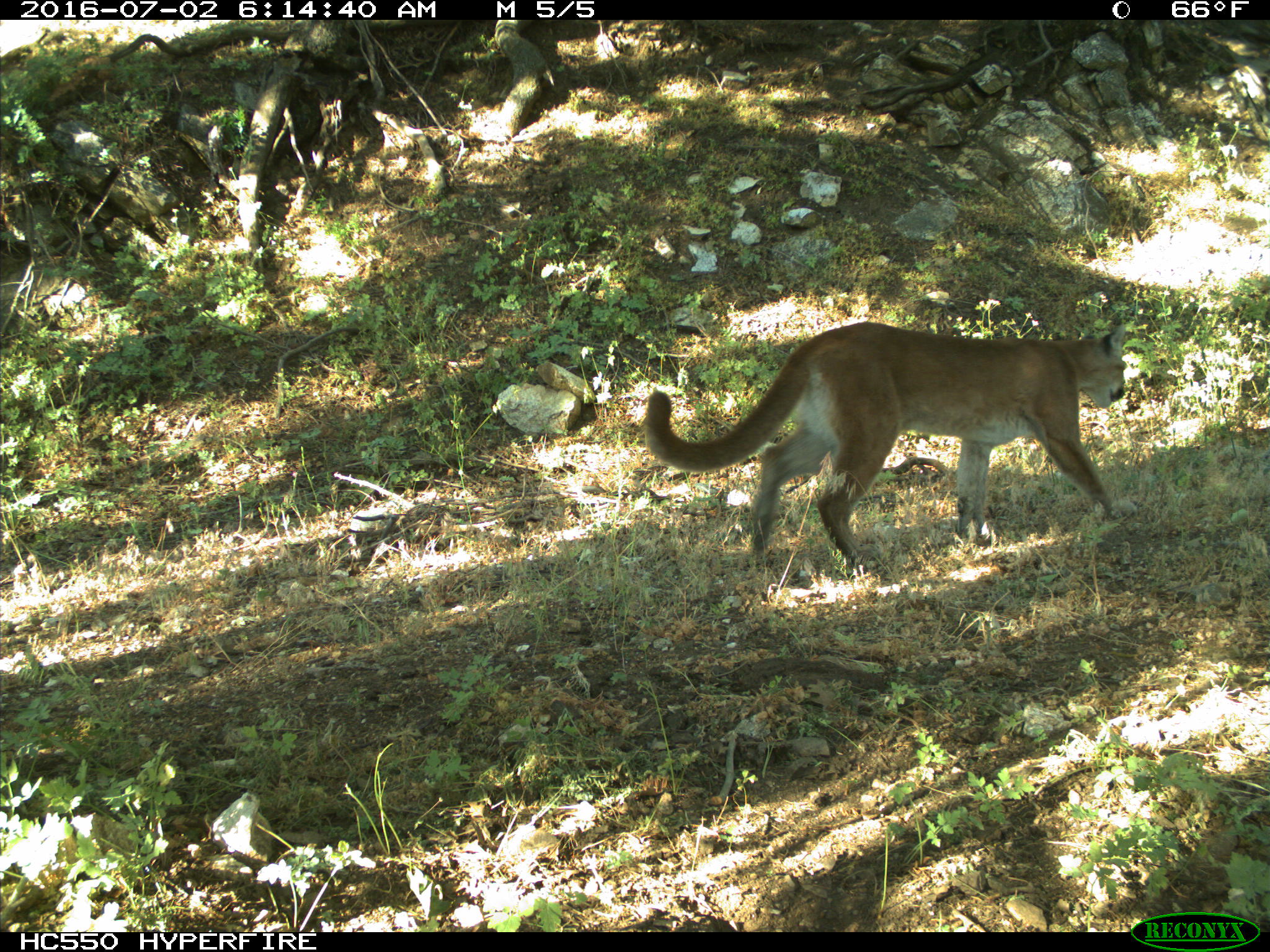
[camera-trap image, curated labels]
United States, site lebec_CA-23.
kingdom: Animalia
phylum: Chordata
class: Mammalia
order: Carnivora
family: Felidae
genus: Puma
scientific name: Puma concolor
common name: mountain lion